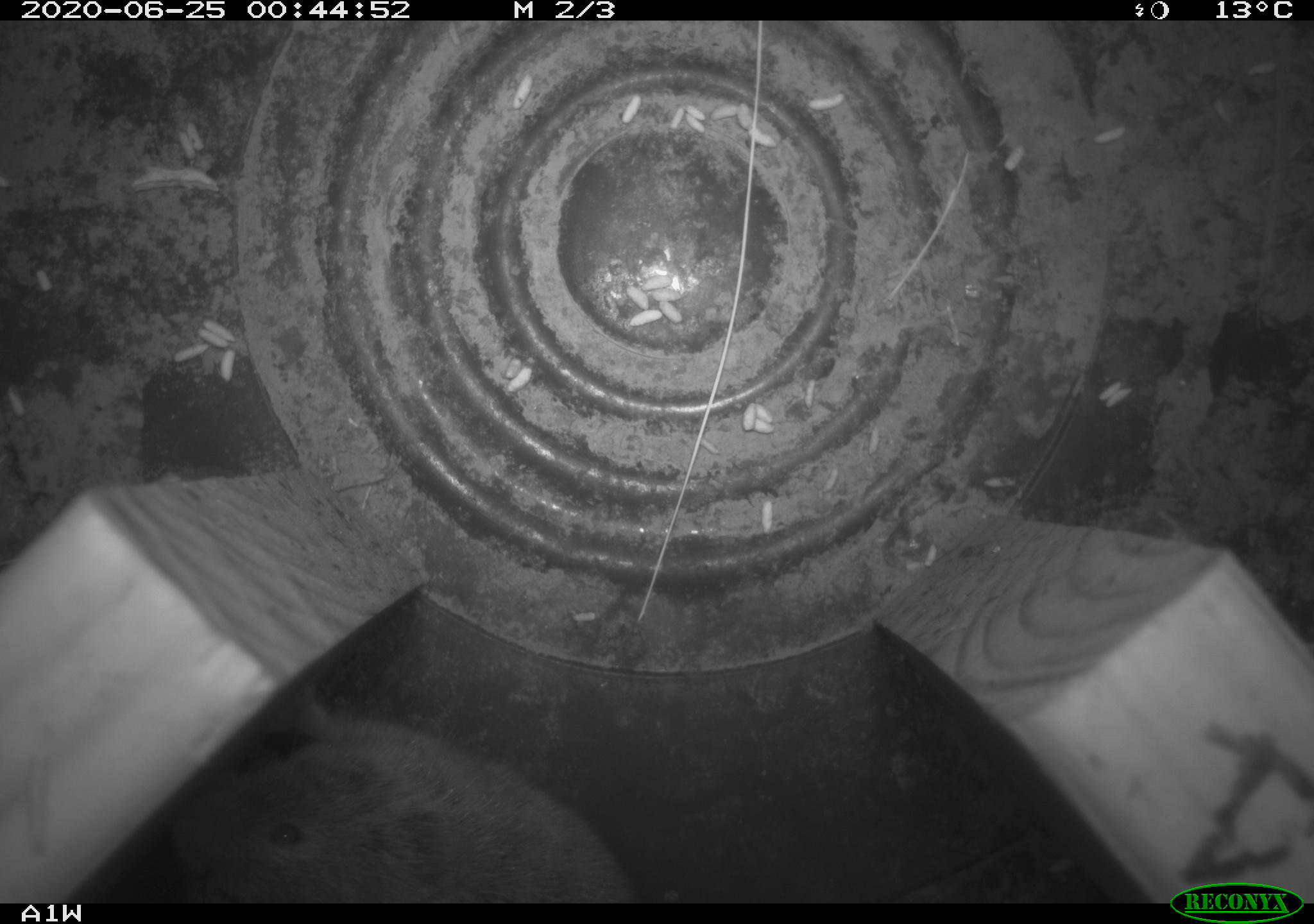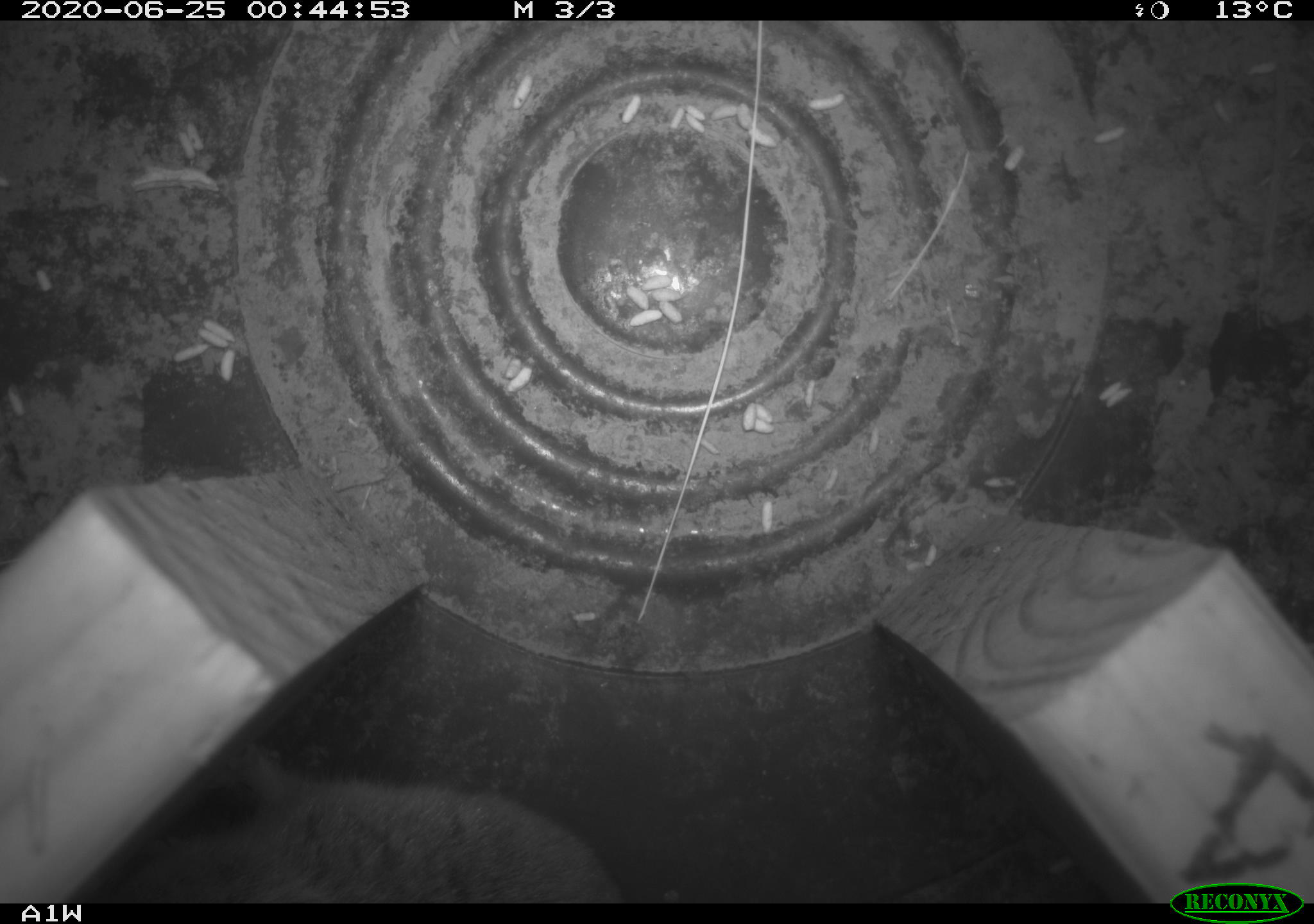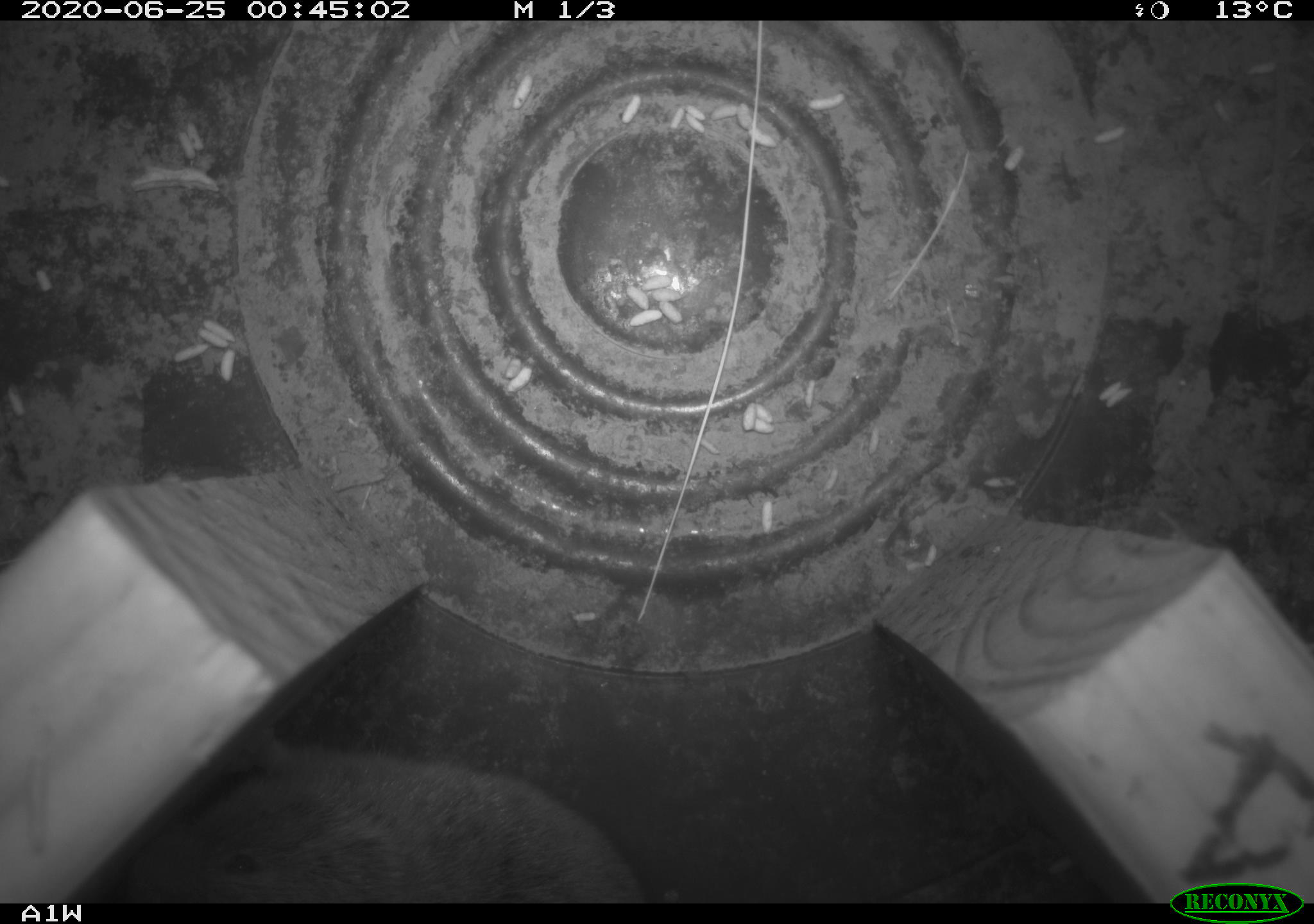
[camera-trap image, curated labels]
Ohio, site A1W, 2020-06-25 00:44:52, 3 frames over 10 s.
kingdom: Animalia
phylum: Chordata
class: Mammalia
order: Rodentia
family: Cricetidae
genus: Microtus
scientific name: Microtus pennsylvanicus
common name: meadow vole